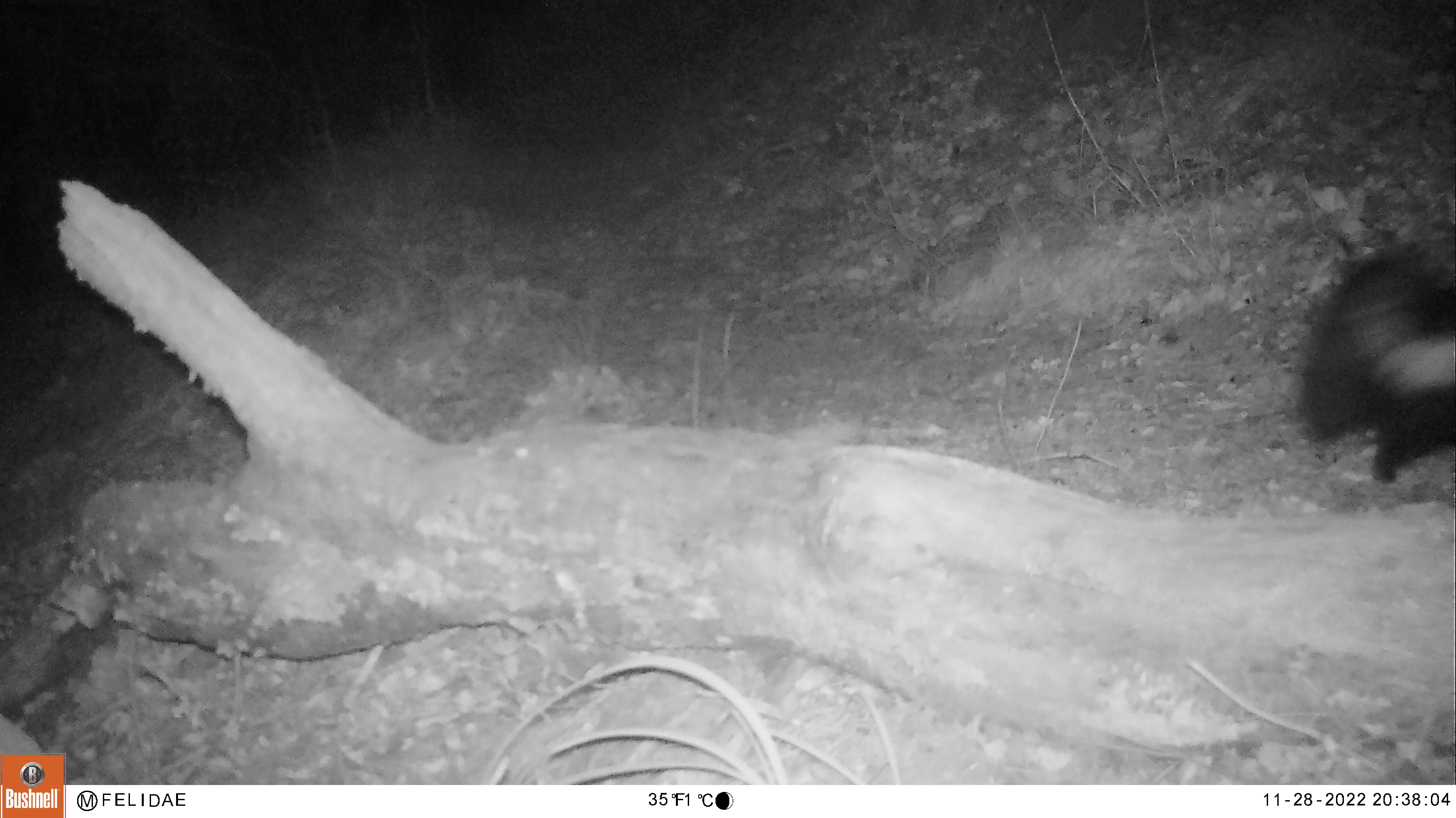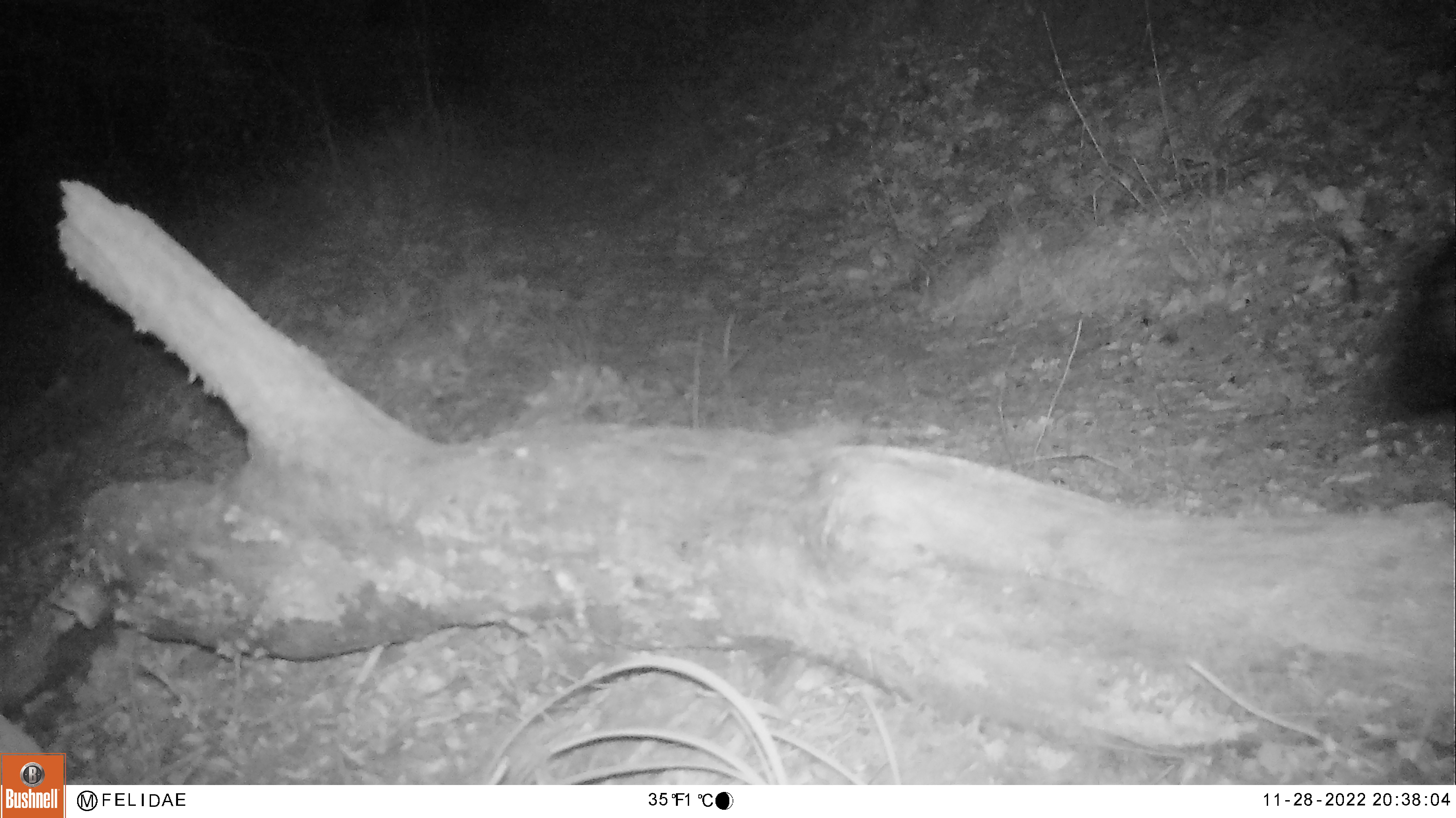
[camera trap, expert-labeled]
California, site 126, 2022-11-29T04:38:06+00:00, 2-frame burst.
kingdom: Animalia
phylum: Chordata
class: Mammalia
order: Carnivora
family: Mephitidae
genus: Mephitis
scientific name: Mephitis mephitis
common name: striped skunk